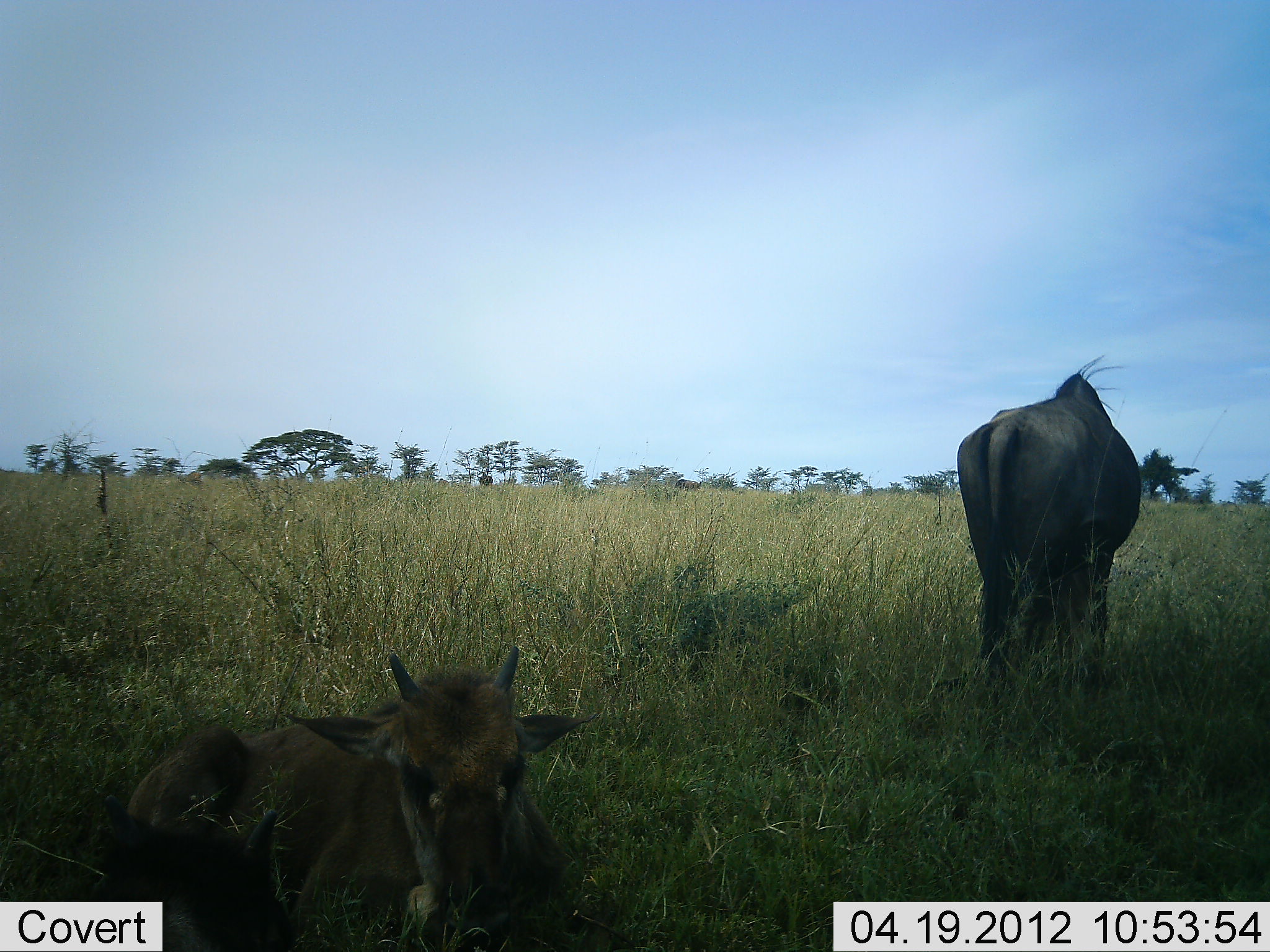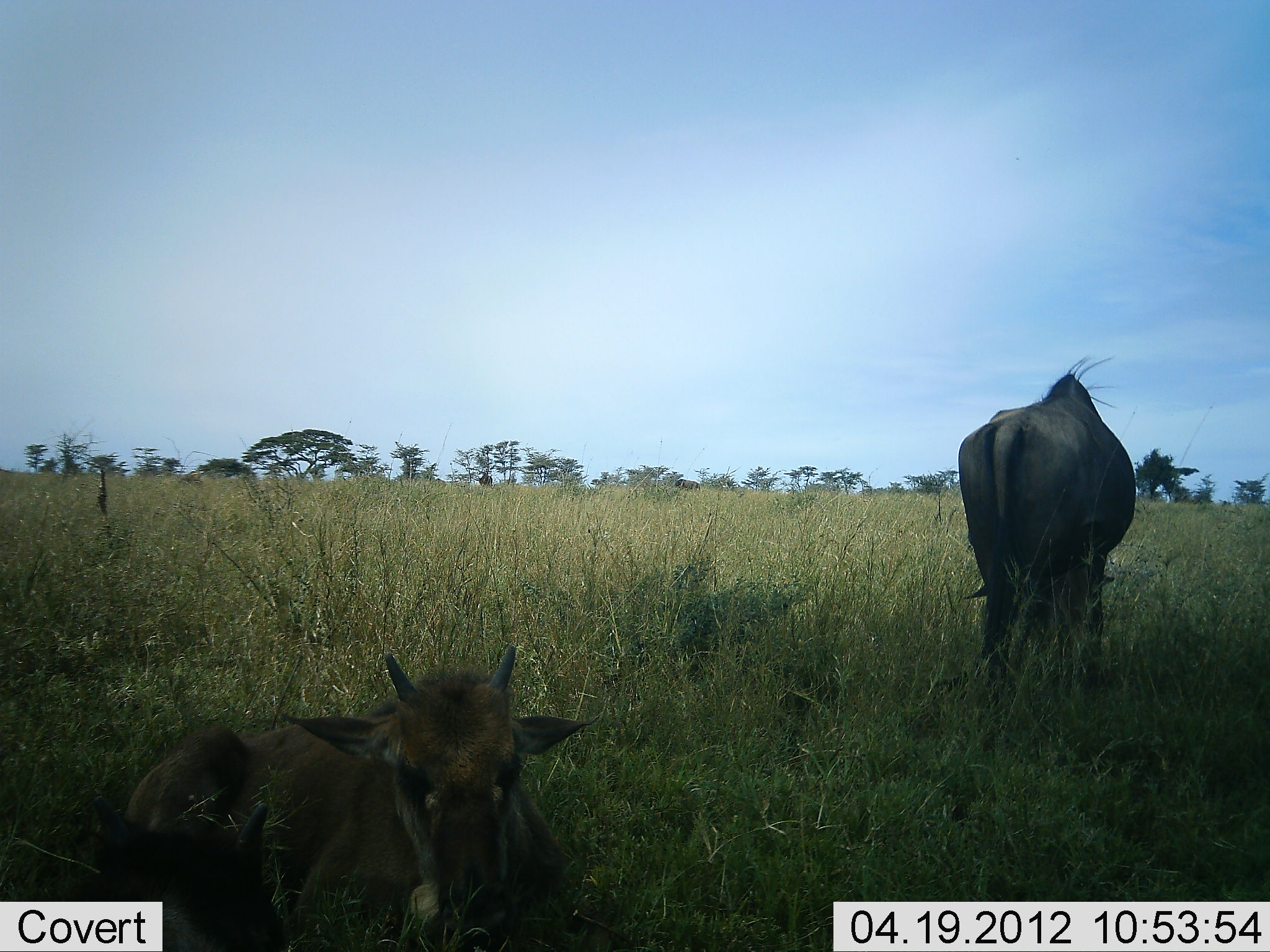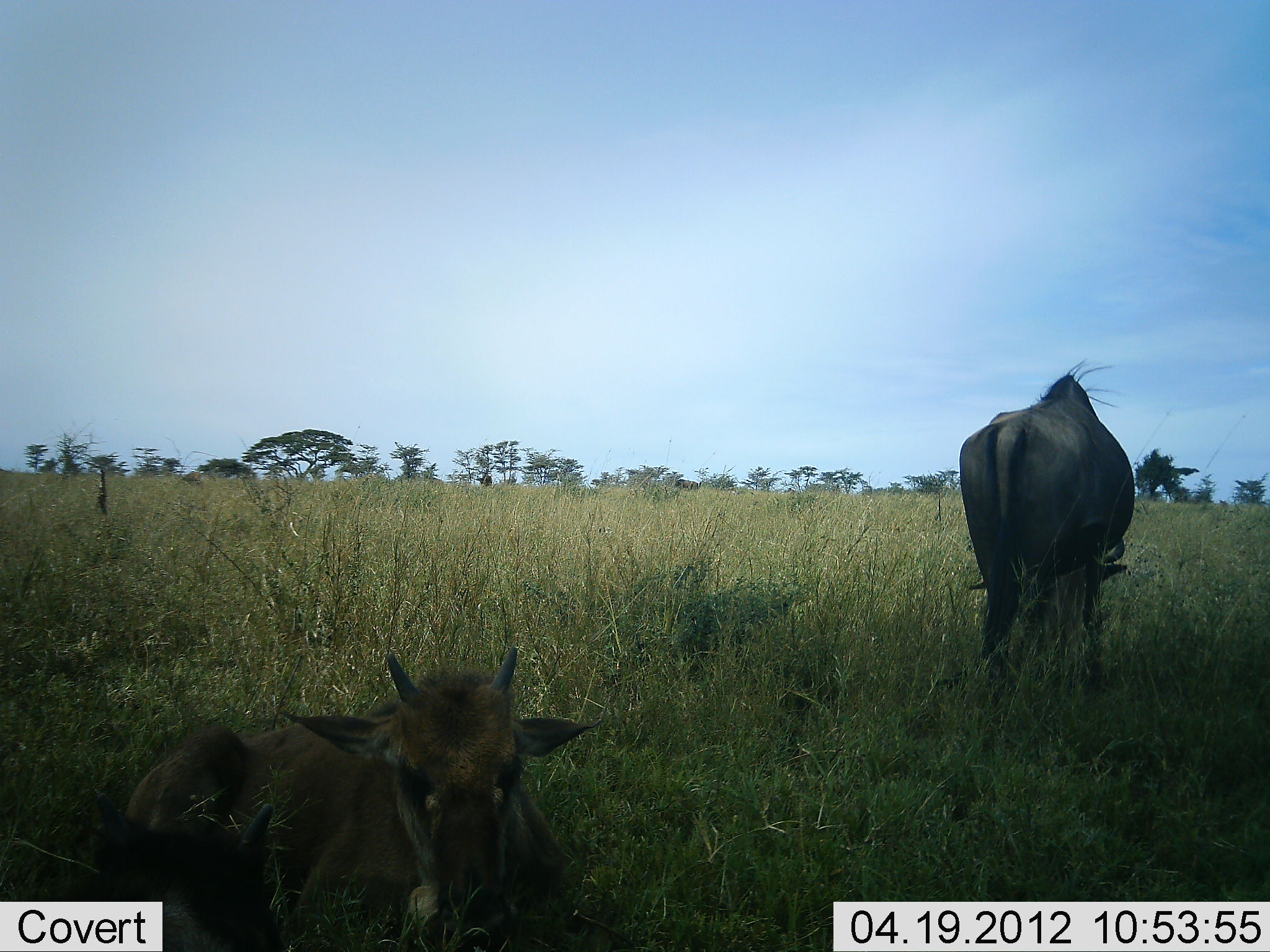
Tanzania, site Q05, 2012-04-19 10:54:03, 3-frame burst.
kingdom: Animalia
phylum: Chordata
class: Mammalia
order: Artiodactyla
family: Bovidae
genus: Connochaetes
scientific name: Connochaetes taurinus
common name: blue wildebeest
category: wildebeest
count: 2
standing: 41%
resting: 94%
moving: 0%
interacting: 0%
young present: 76%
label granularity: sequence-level